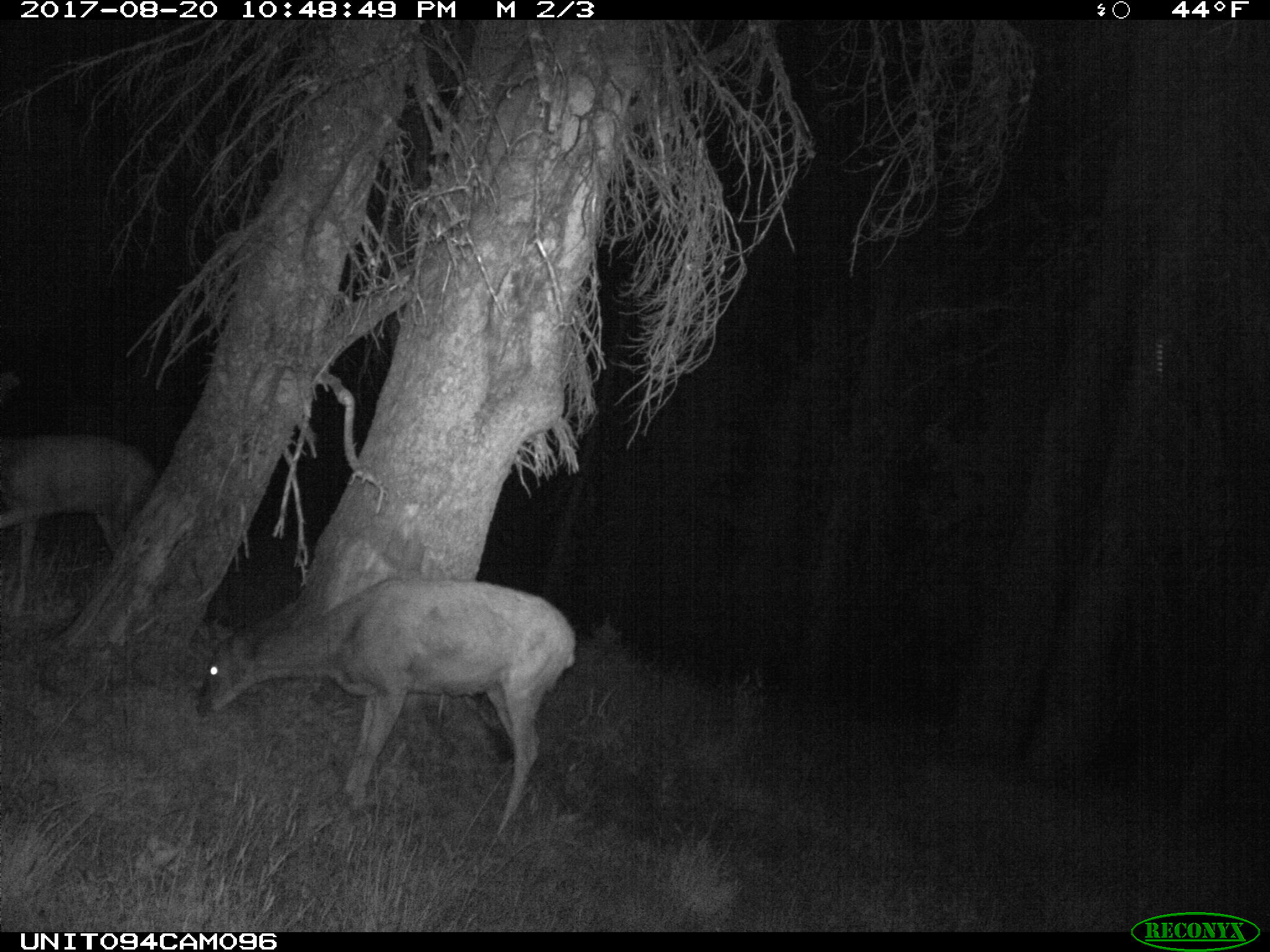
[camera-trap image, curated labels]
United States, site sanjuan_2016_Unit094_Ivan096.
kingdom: Animalia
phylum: Chordata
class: Mammalia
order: Artiodactyla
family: Cervidae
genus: Odocoileus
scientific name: Odocoileus hemionus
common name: mule deer